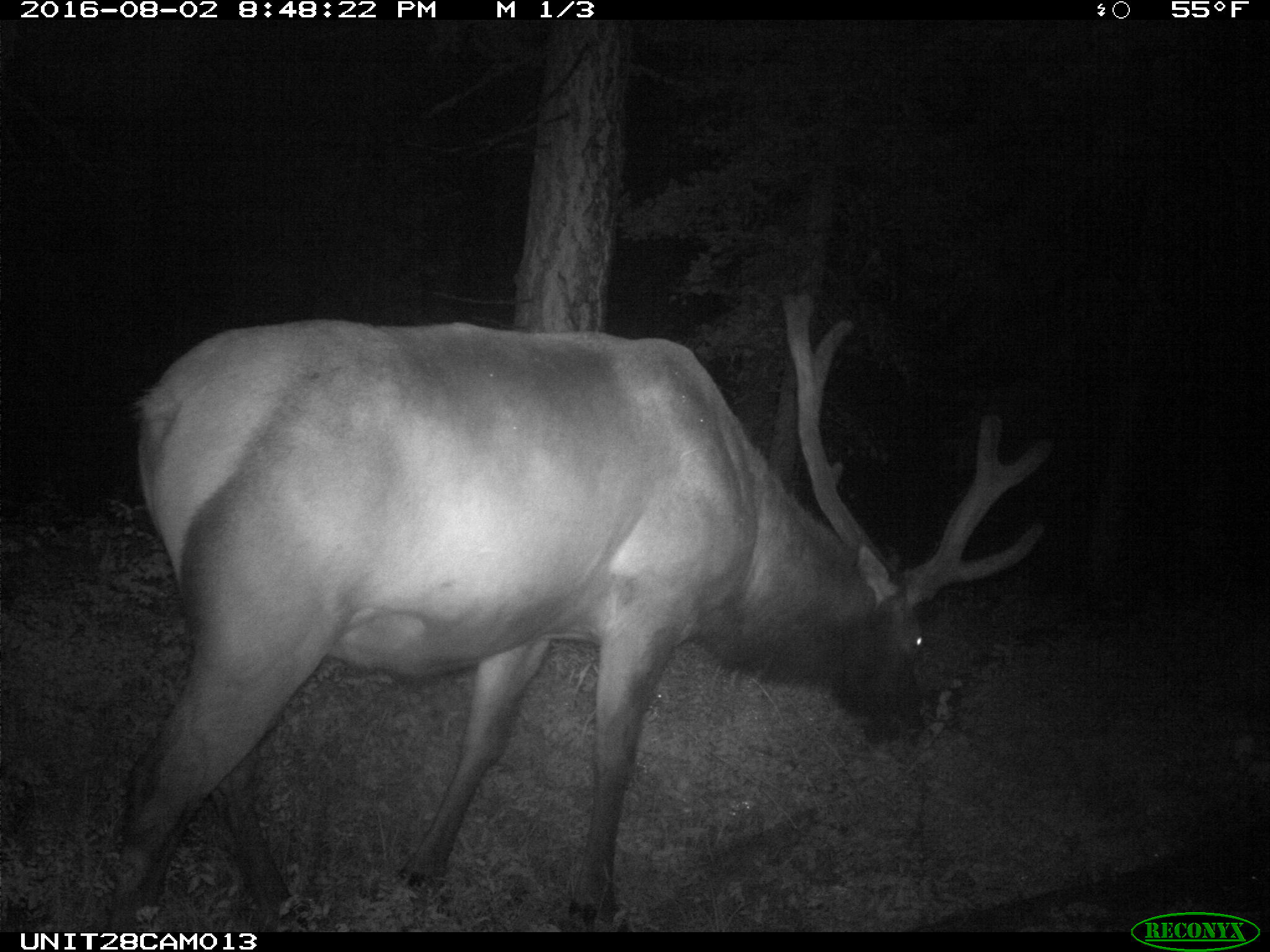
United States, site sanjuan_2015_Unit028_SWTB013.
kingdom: Animalia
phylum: Chordata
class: Mammalia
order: Artiodactyla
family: Cervidae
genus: Cervus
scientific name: Cervus elaphus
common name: red deer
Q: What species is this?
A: Cervus elaphus (red deer).